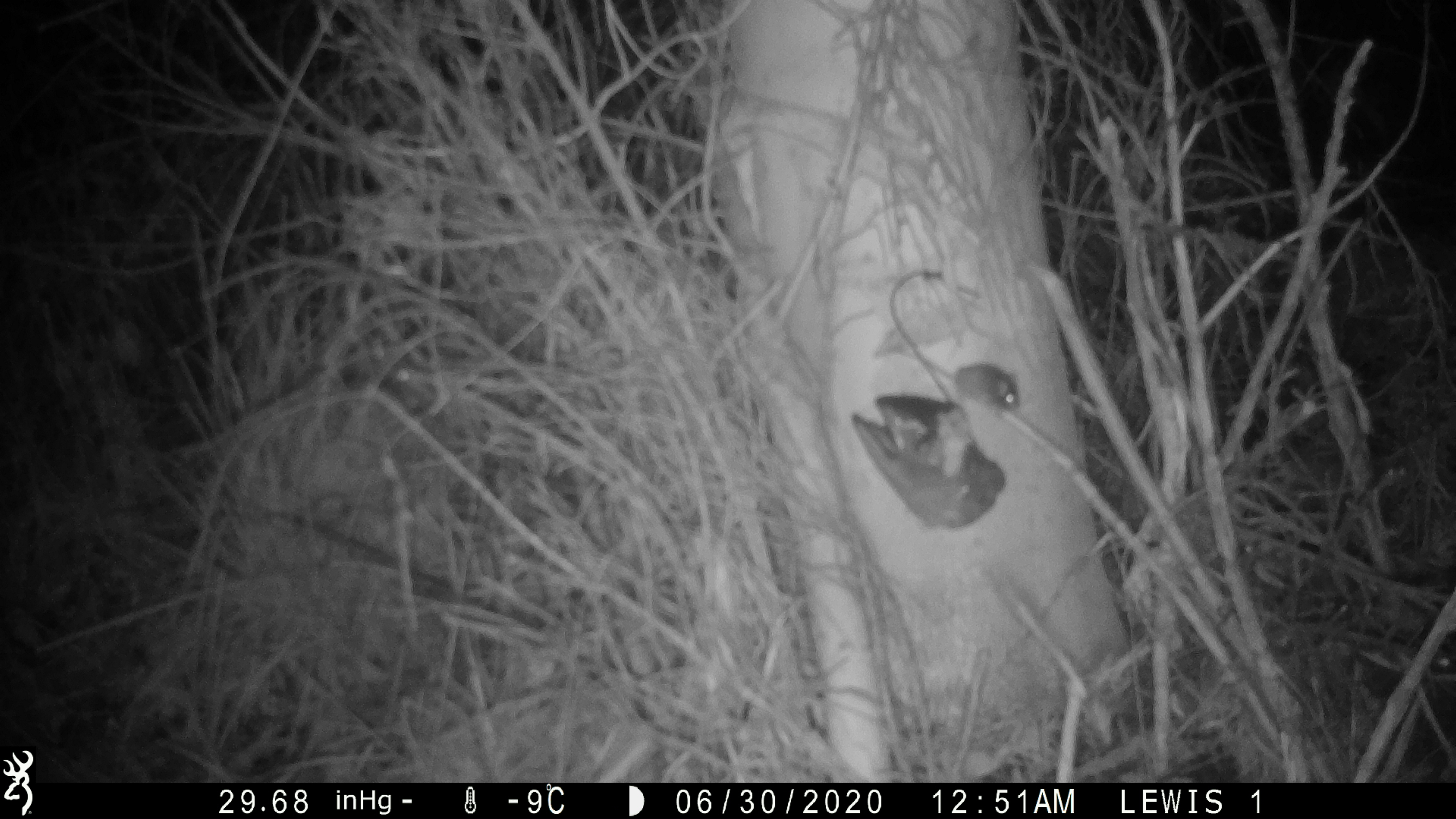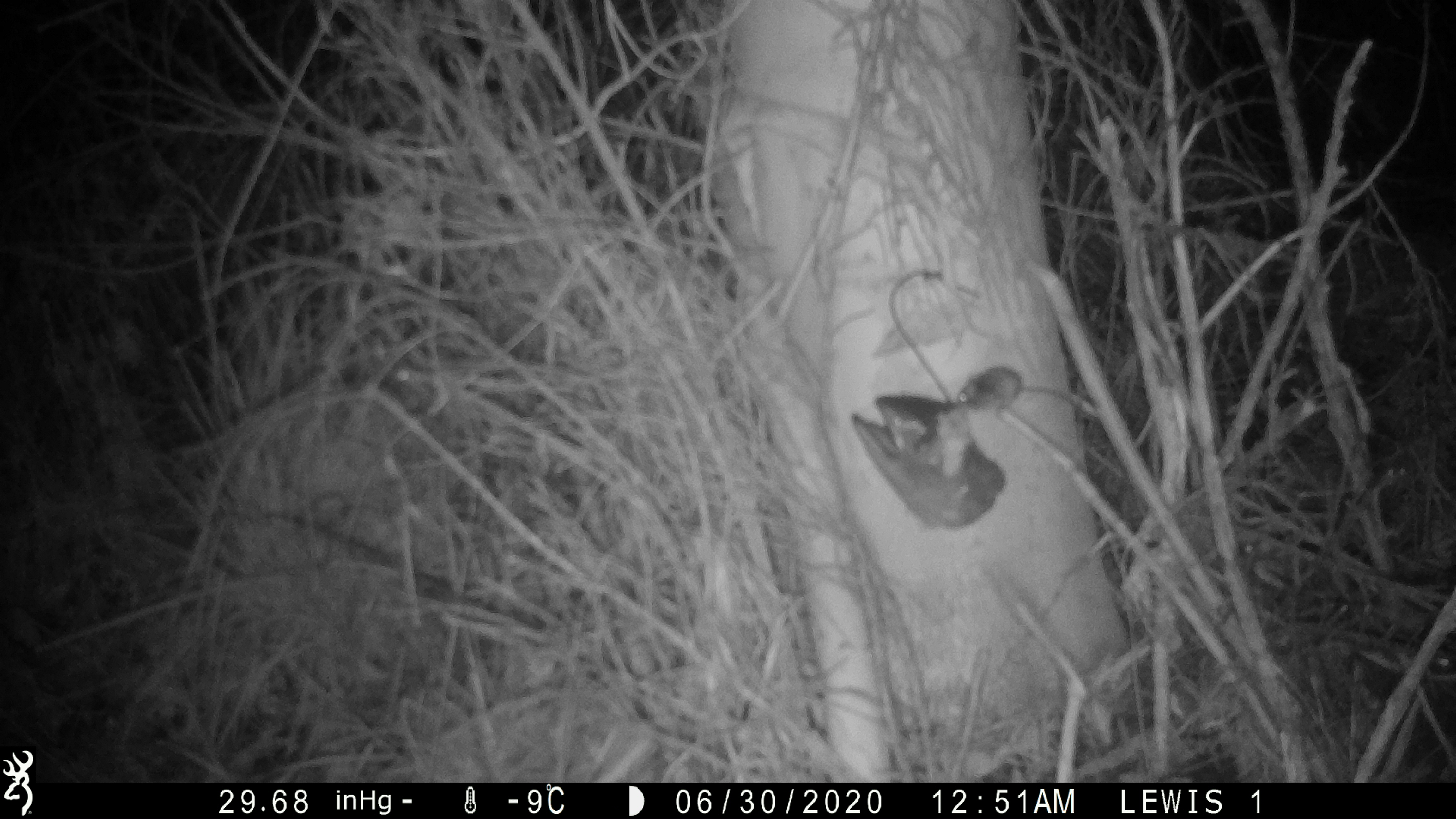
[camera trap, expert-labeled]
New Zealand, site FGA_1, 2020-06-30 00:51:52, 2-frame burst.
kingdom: Animalia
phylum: Chordata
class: Mammalia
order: Rodentia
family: Muridae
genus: Mus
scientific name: Mus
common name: mouse